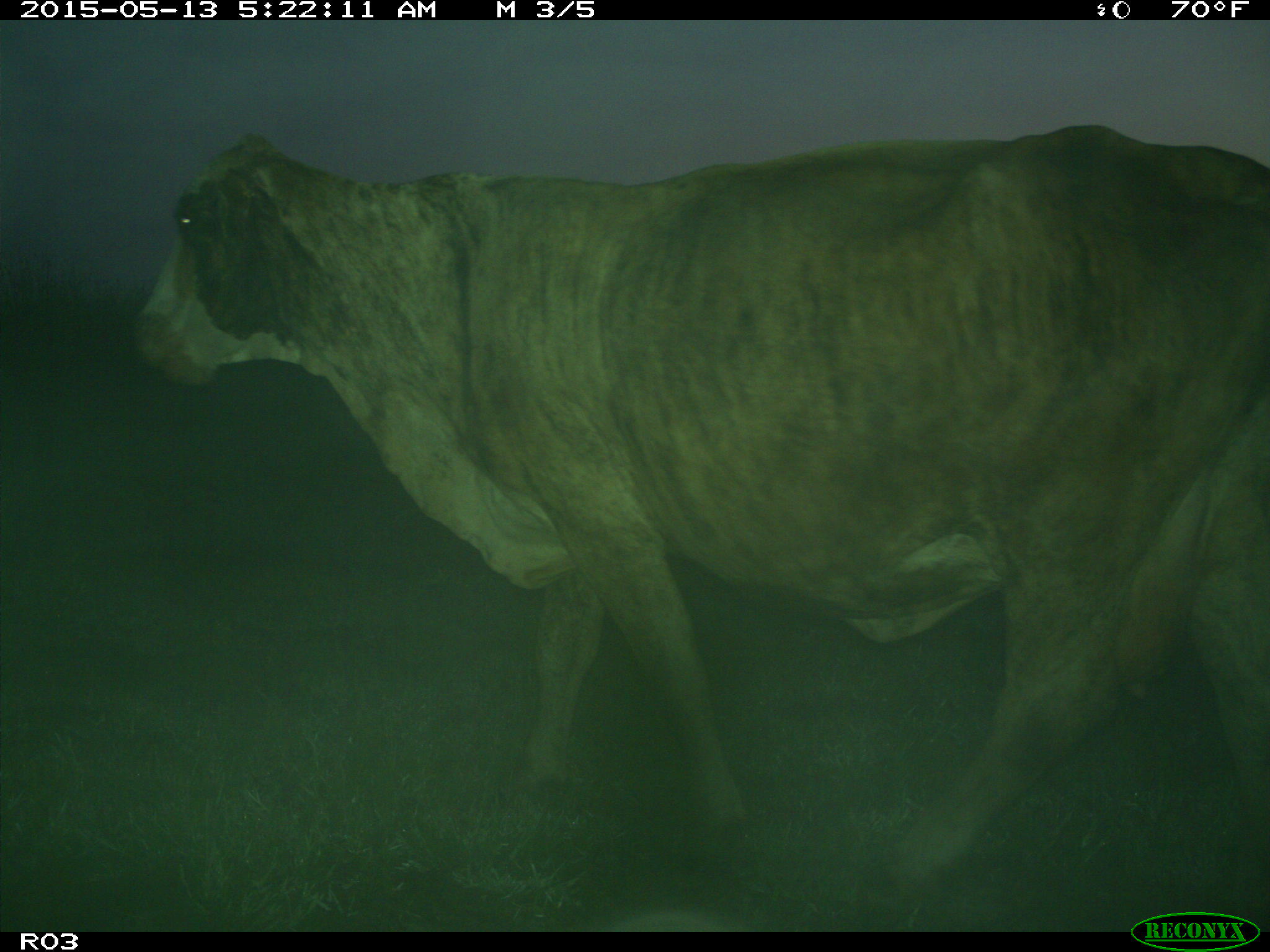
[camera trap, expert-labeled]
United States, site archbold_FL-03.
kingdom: Animalia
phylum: Chordata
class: Mammalia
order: Artiodactyla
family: Bovidae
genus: Bos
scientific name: Bos taurus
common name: domestic cow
Bos taurus (domestic cow).